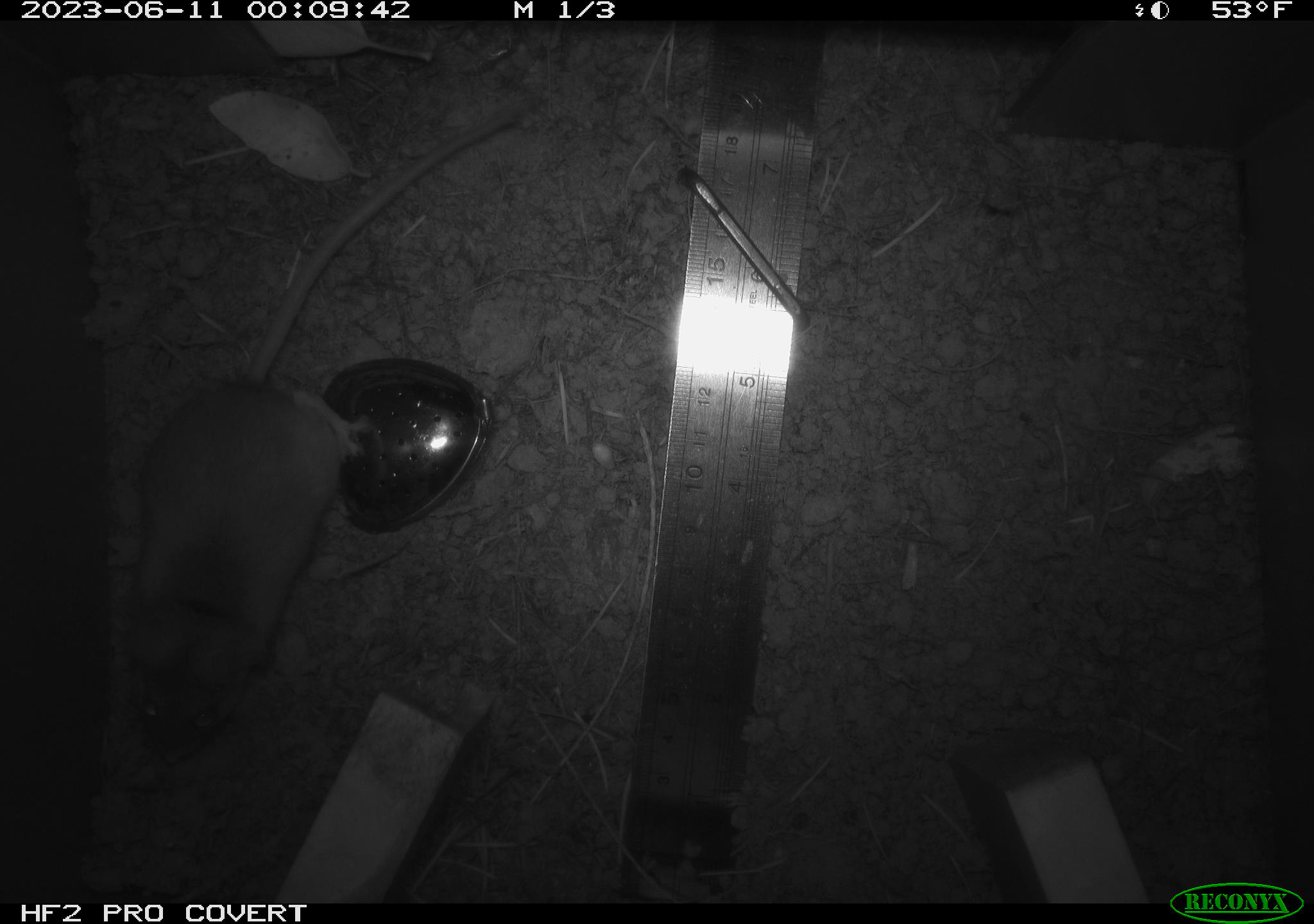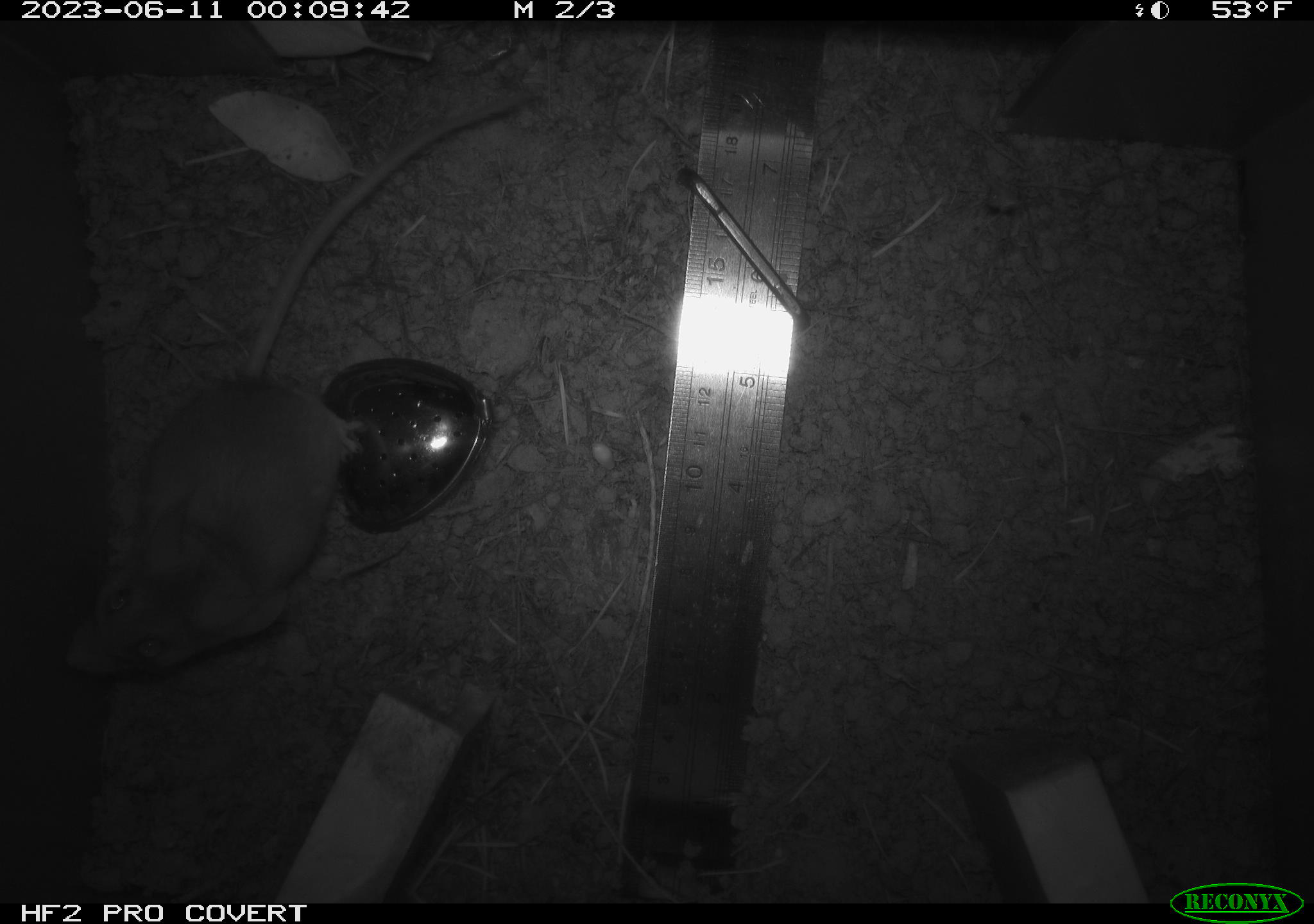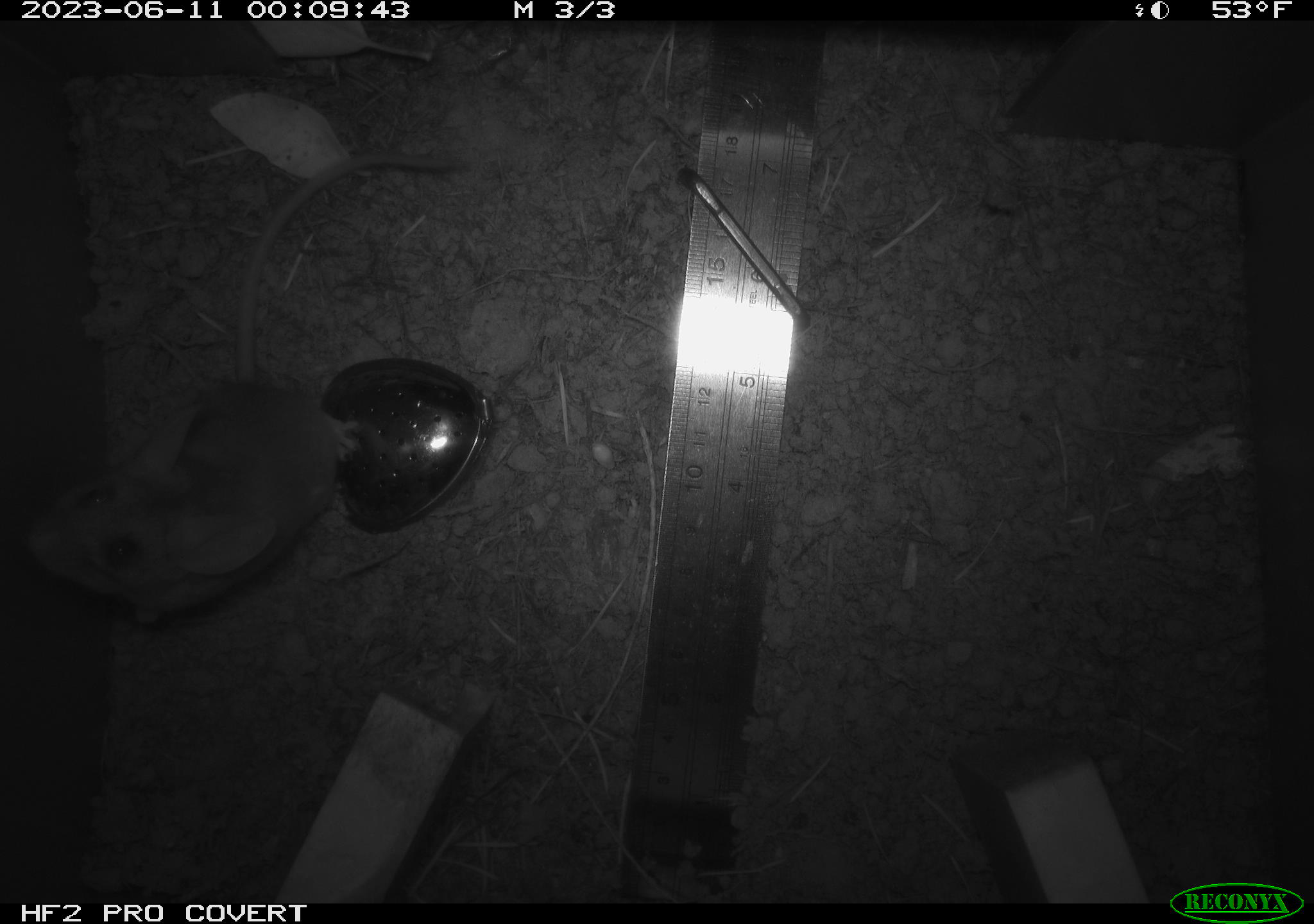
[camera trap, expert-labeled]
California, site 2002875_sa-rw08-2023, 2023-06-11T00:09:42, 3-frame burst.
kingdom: Animalia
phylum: Chordata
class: Mammalia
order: Rodentia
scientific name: Rodentia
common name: mouse species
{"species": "mouse species (Rodentia)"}